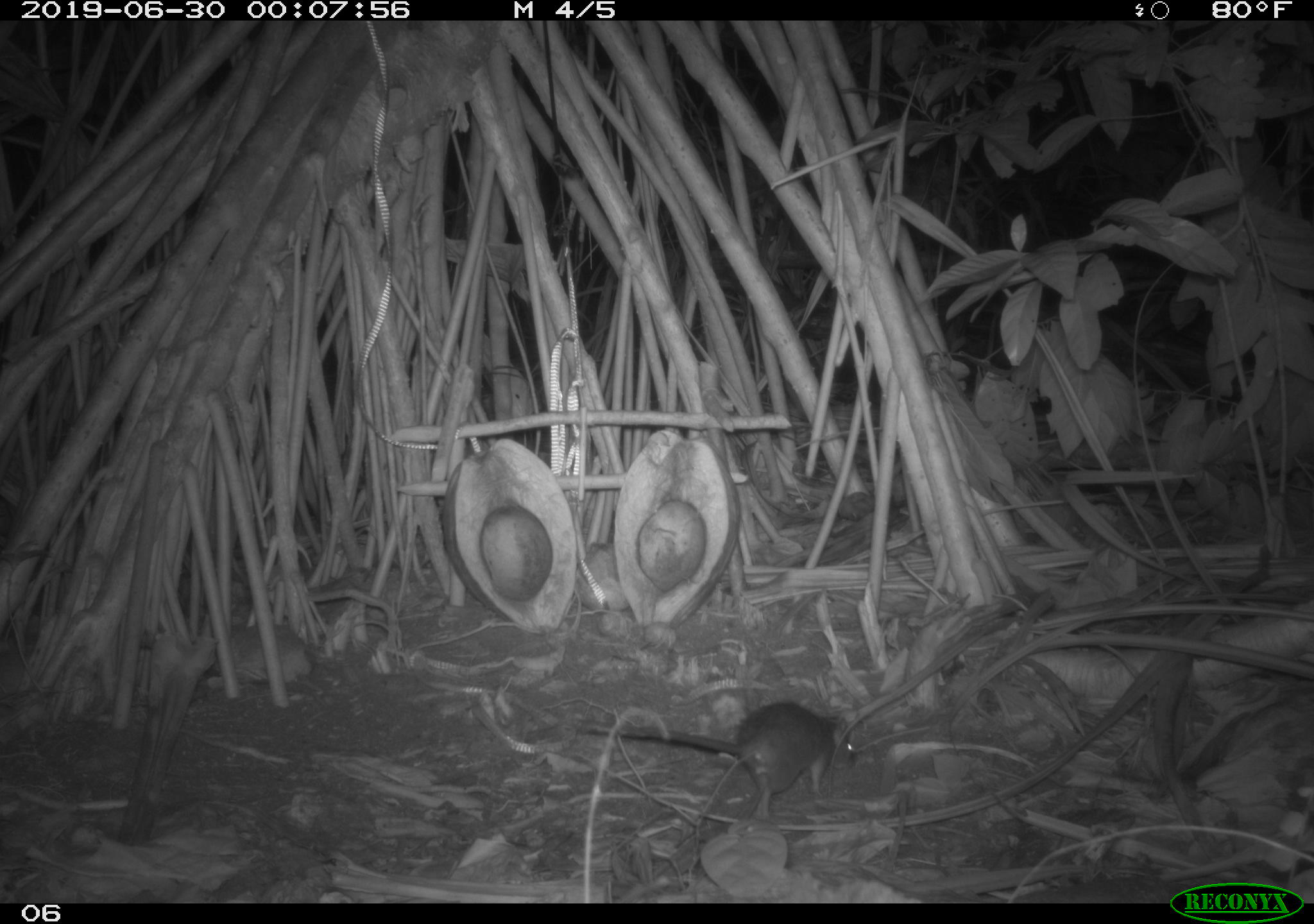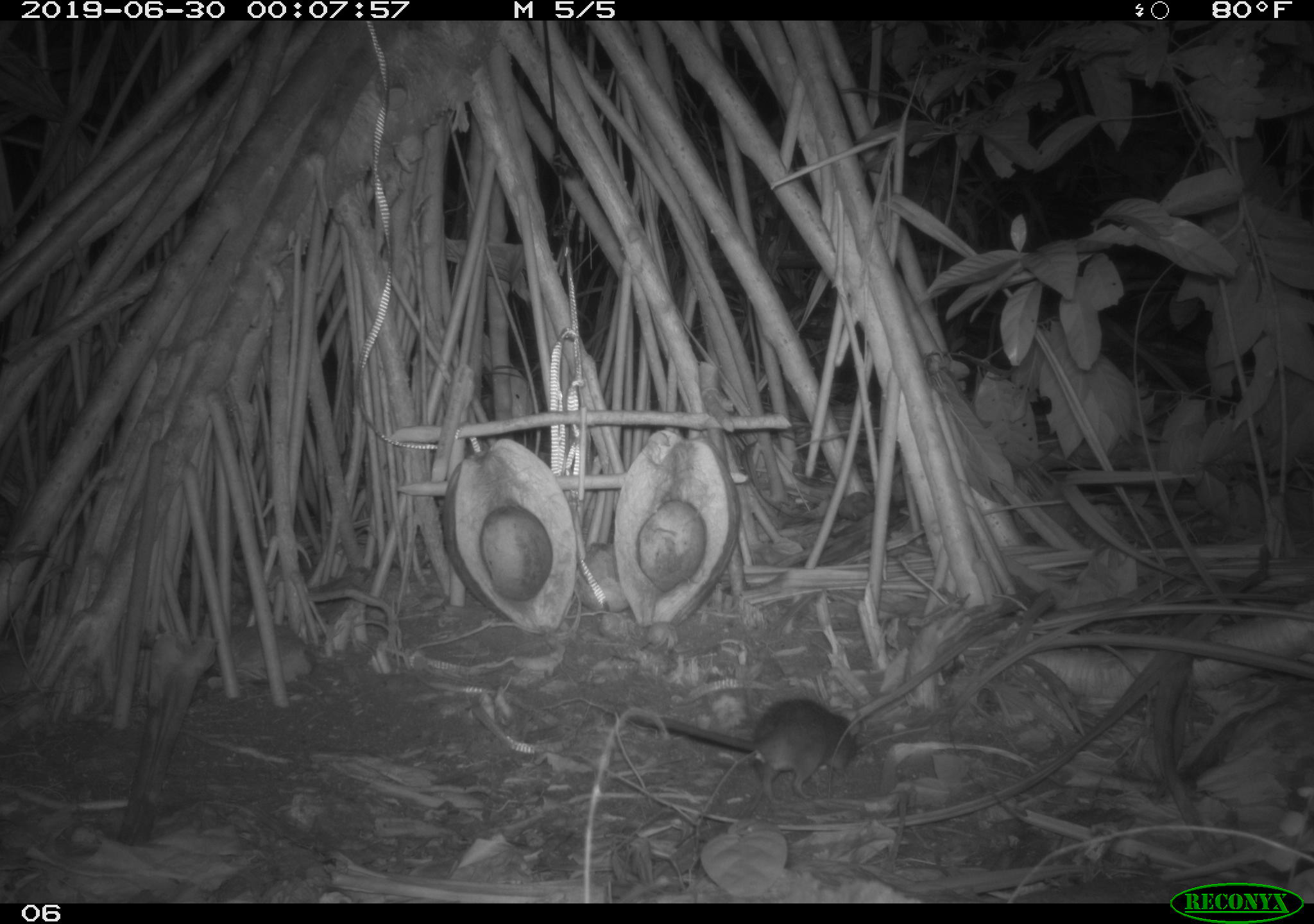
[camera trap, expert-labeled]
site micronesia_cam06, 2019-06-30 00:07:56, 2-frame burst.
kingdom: Animalia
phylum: Chordata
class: Mammalia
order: Rodentia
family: Muridae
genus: Rattus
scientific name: Rattus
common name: rat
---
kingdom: Animalia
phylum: Arthropoda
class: Malacostraca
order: Decapoda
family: Calcinidae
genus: Calcinus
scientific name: Calcinus tubularis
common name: hermit crab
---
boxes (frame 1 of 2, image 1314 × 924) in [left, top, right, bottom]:
hermit crab: [595, 604, 638, 639]; [640, 618, 681, 651]
rat: [577, 698, 868, 815]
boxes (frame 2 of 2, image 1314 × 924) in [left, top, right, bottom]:
rat: [604, 689, 864, 813]